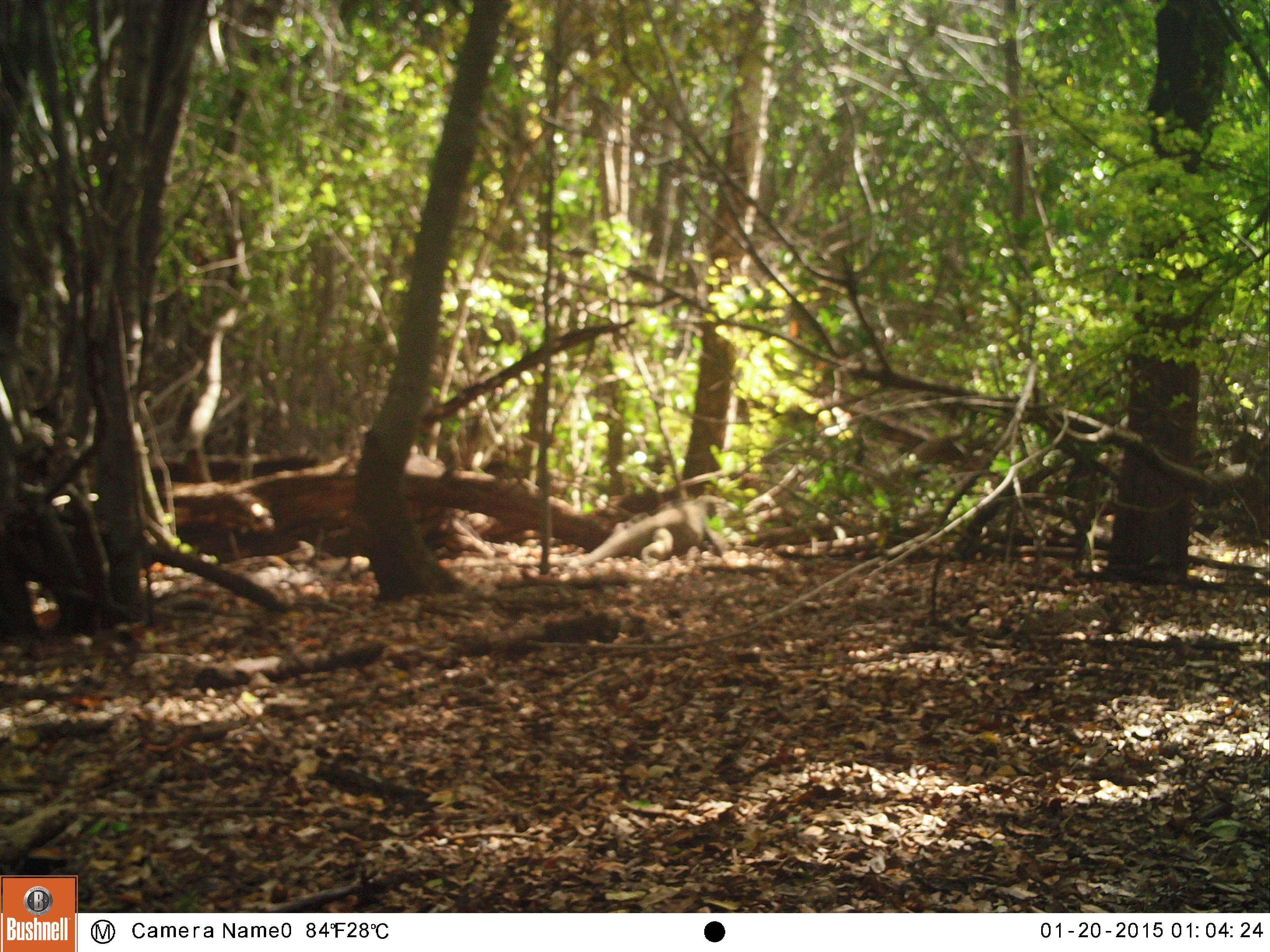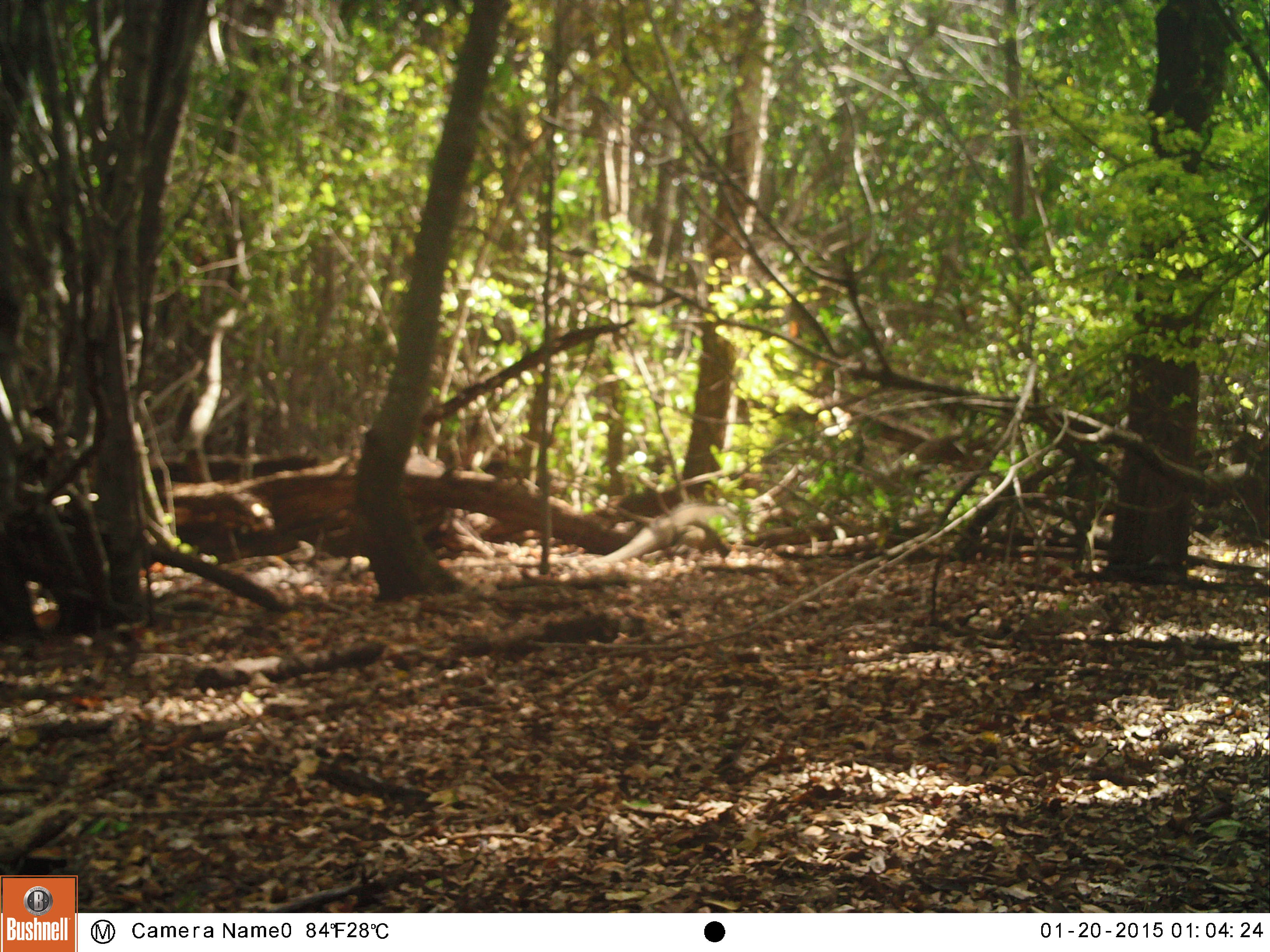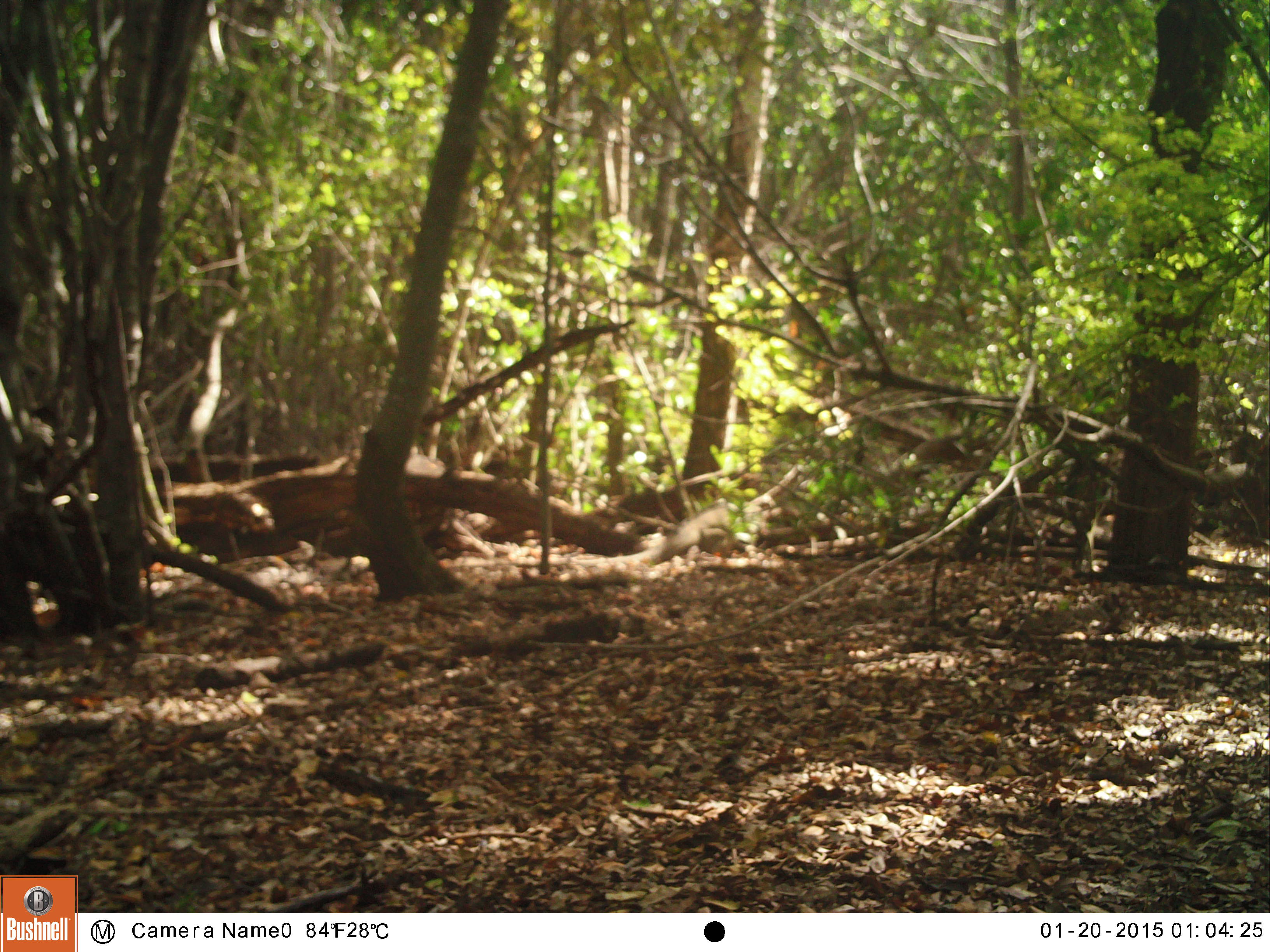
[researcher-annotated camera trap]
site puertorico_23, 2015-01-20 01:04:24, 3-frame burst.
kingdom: Animalia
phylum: Chordata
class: Reptilia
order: Squamata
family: Iguanidae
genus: Iguana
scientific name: Iguana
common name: typical iguanas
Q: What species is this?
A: Iguana (typical iguanas).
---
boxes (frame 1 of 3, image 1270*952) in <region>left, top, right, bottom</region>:
iguana: <region>586, 494, 719, 567</region>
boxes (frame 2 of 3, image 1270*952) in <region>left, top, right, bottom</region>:
iguana: <region>577, 493, 766, 570</region>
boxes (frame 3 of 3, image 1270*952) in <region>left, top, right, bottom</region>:
iguana: <region>578, 490, 781, 570</region>